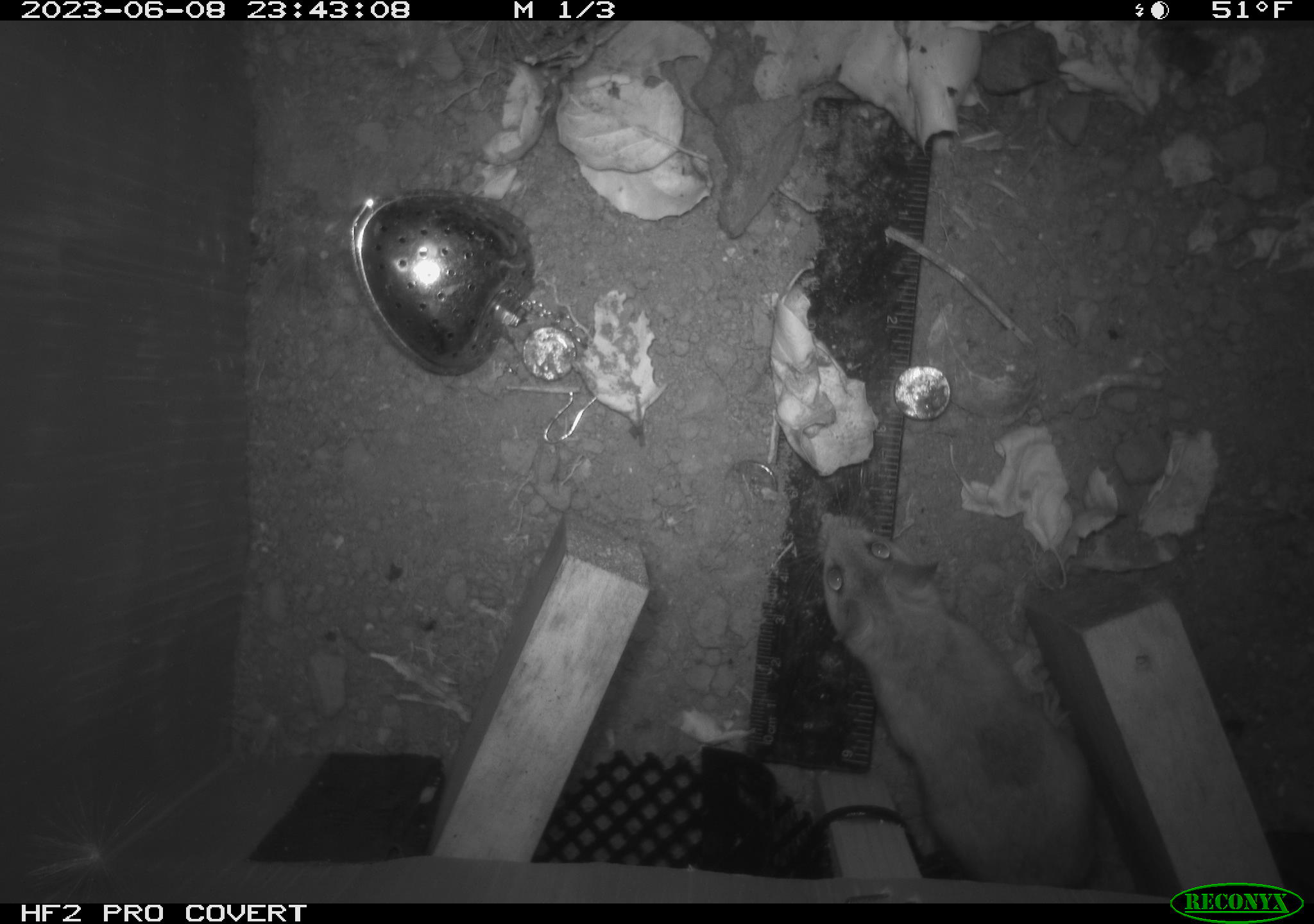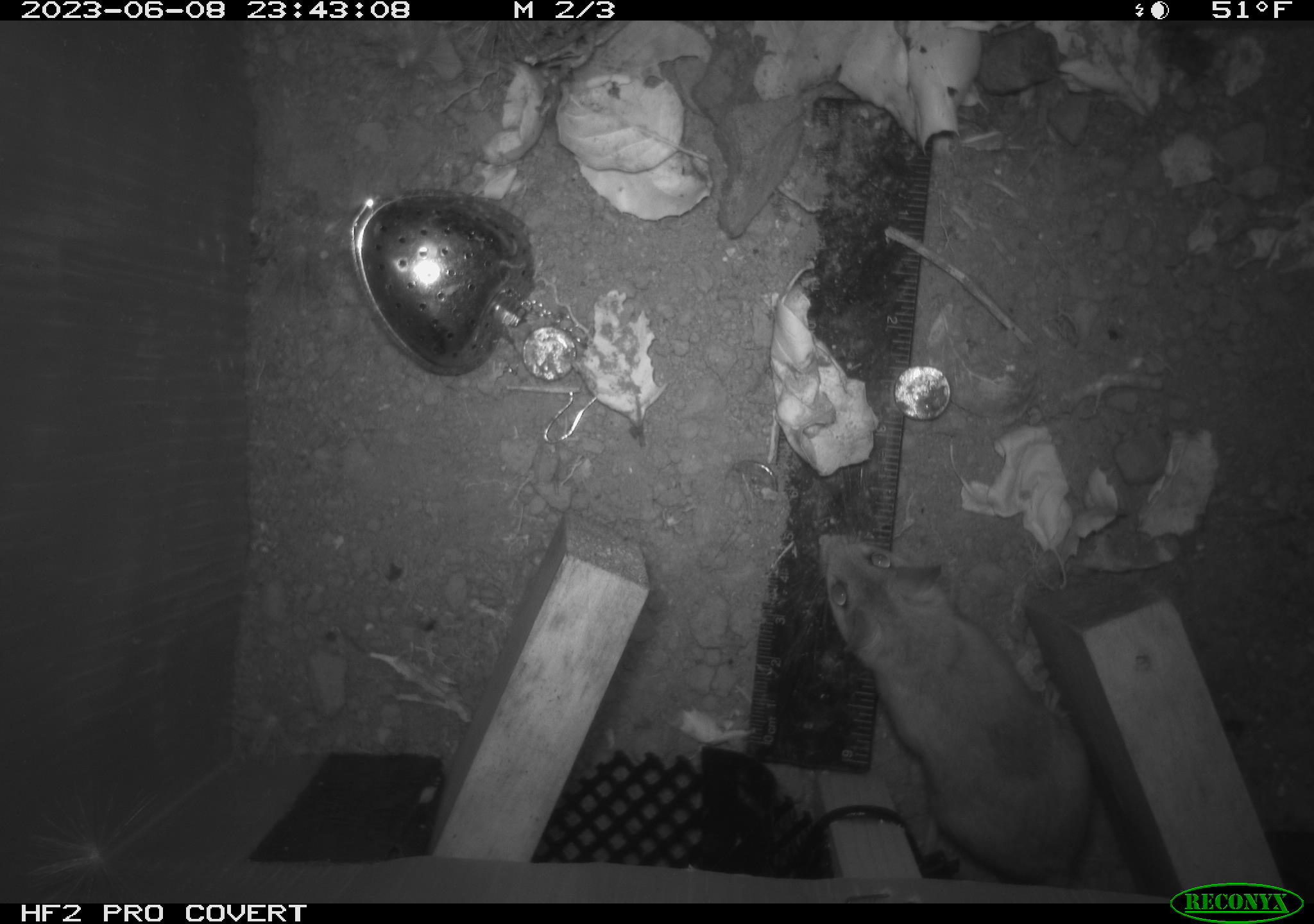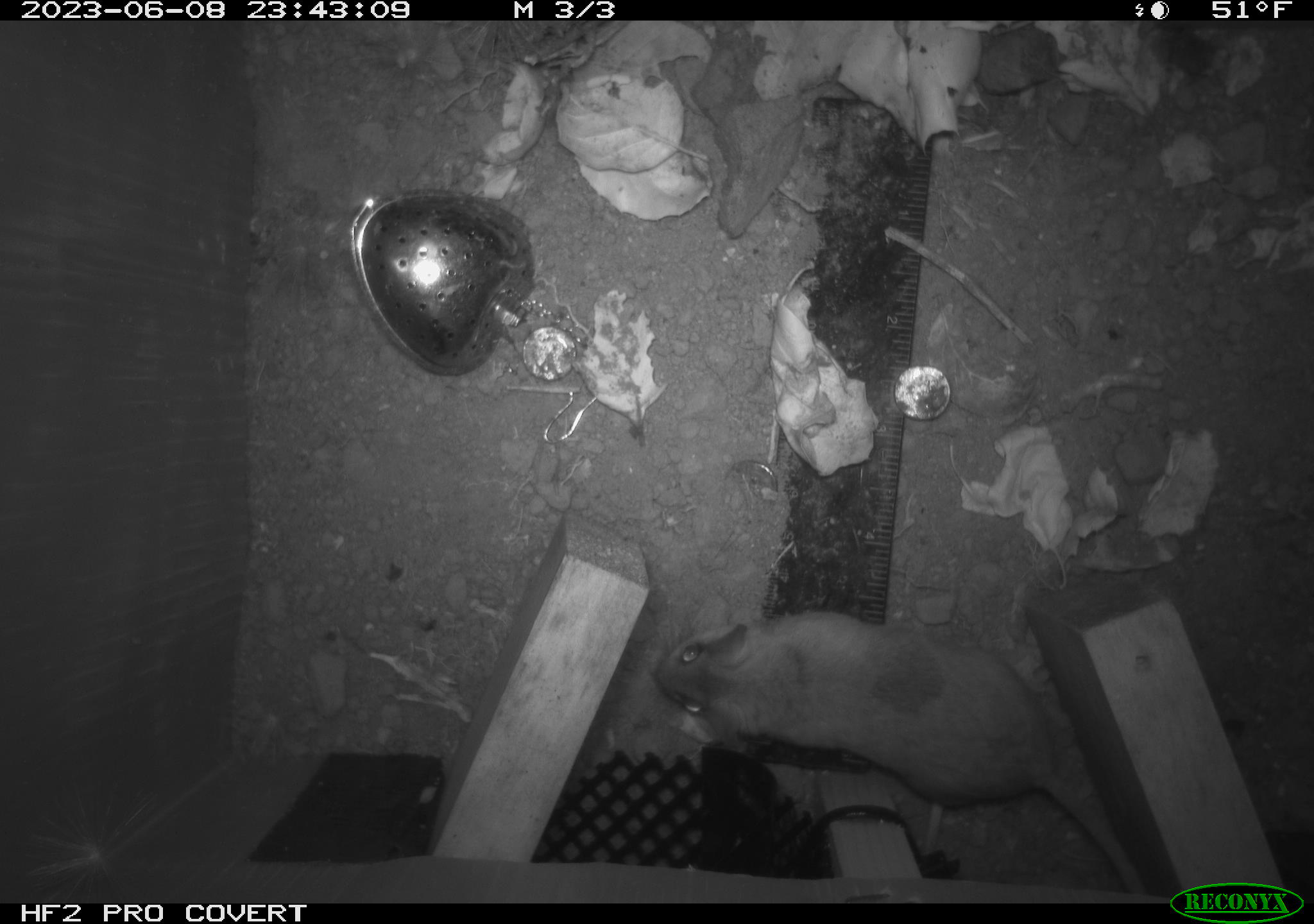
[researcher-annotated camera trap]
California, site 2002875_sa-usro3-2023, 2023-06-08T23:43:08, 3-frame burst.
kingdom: Animalia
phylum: Chordata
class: Mammalia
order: Rodentia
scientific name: Rodentia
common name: mouse species